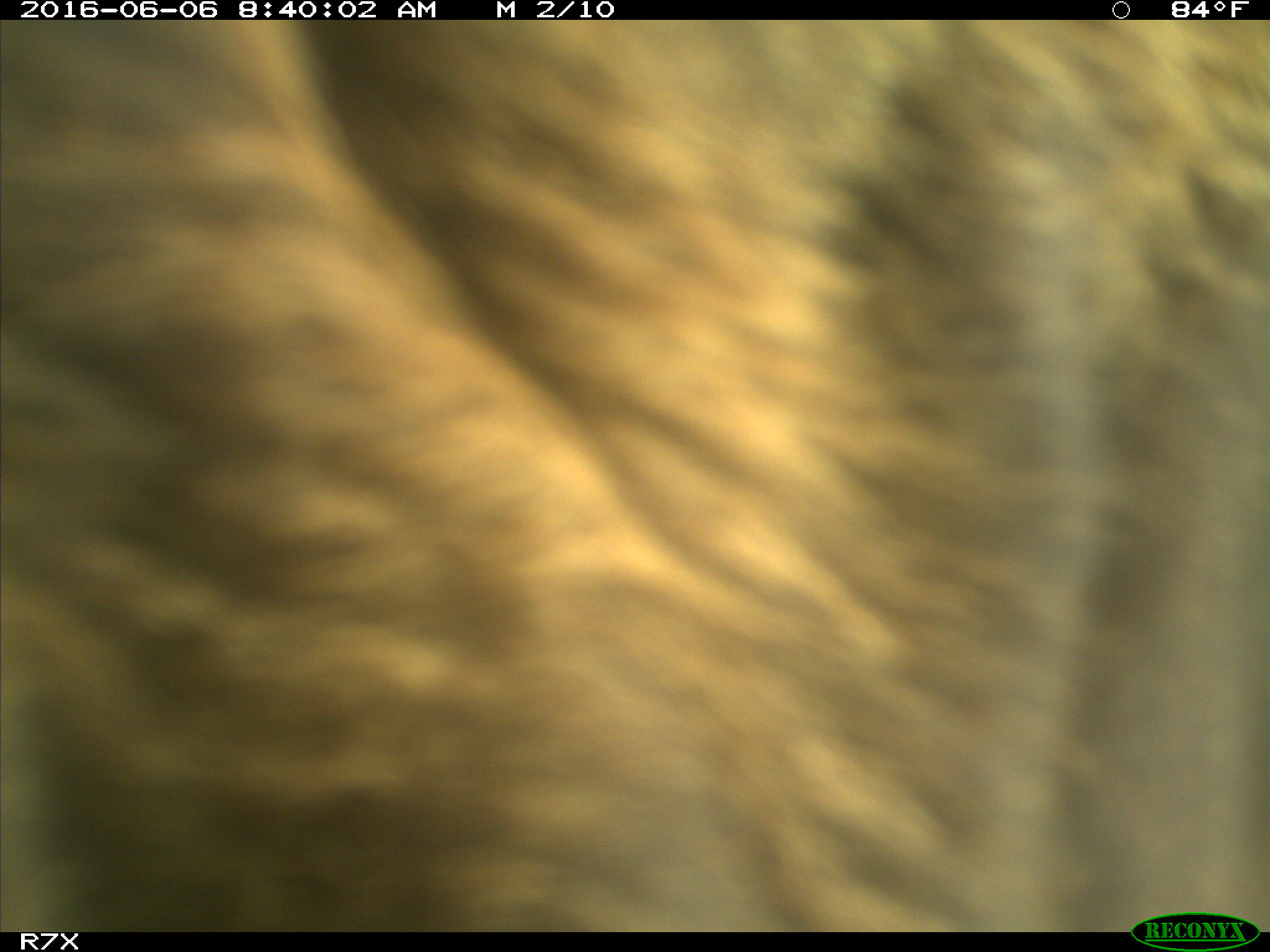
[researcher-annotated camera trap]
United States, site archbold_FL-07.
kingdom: Animalia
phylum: Chordata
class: Mammalia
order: Artiodactyla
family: Bovidae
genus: Bos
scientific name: Bos taurus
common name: domestic cow